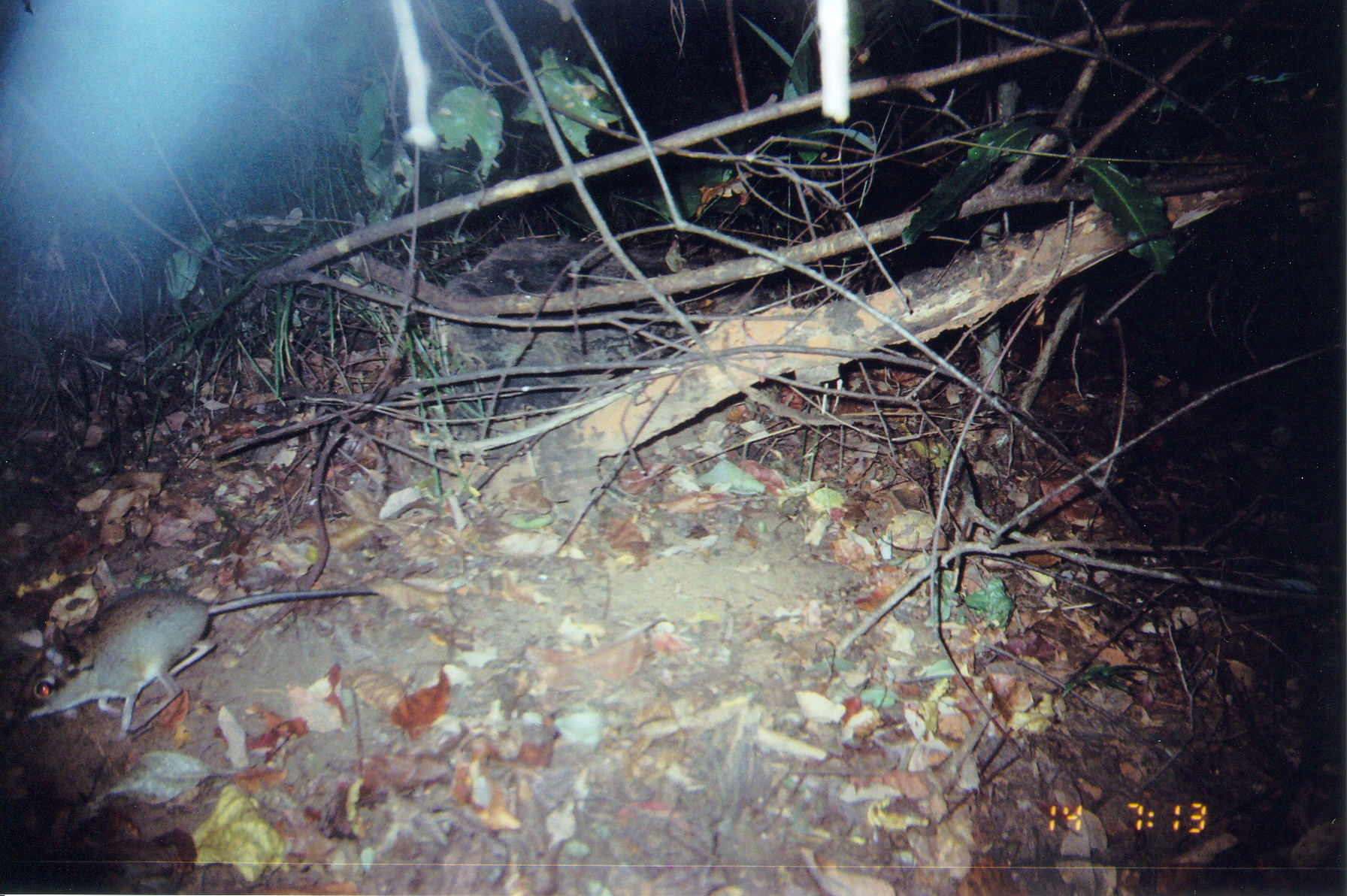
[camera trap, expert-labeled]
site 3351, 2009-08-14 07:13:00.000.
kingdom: Animalia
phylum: Chordata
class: Mammalia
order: Macroscelidea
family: Macroscelididae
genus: Petrodromus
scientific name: Petrodromus tetradactylus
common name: four-toed sengi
Petrodromus tetradactylus (four-toed sengi), count 1.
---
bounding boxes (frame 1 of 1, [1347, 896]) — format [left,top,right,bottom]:
petrodromus tetradactylus: [5,588,381,741]